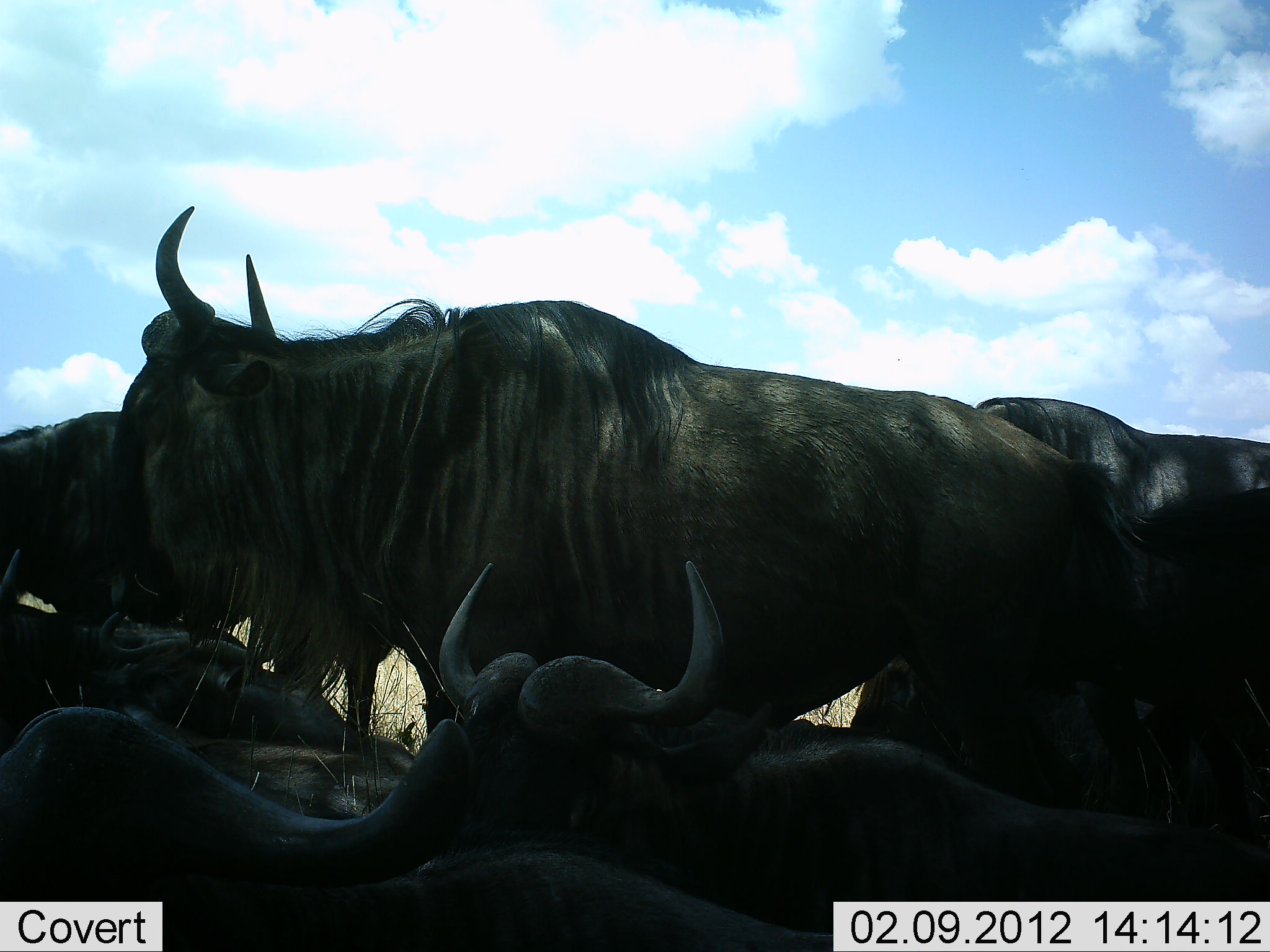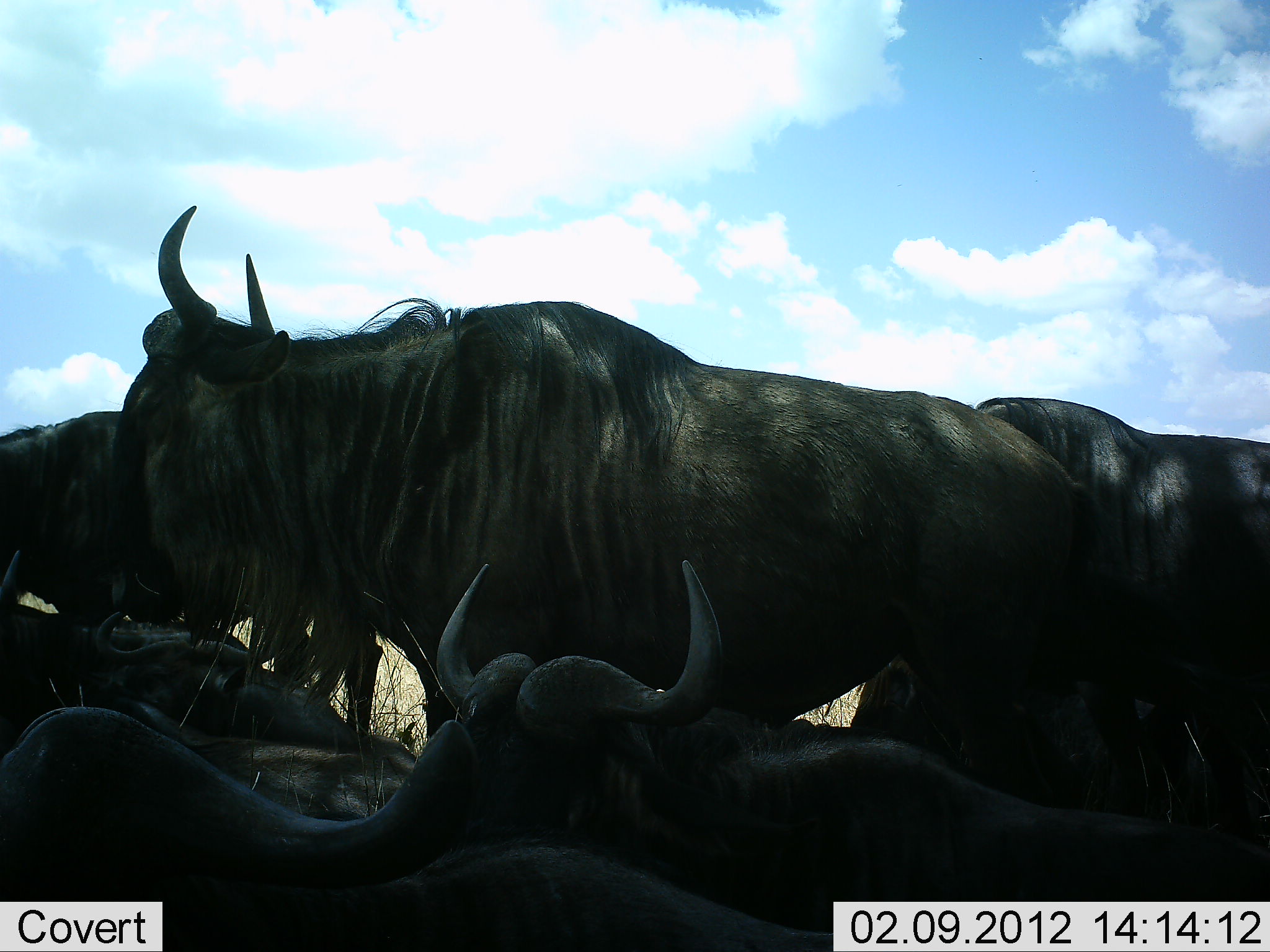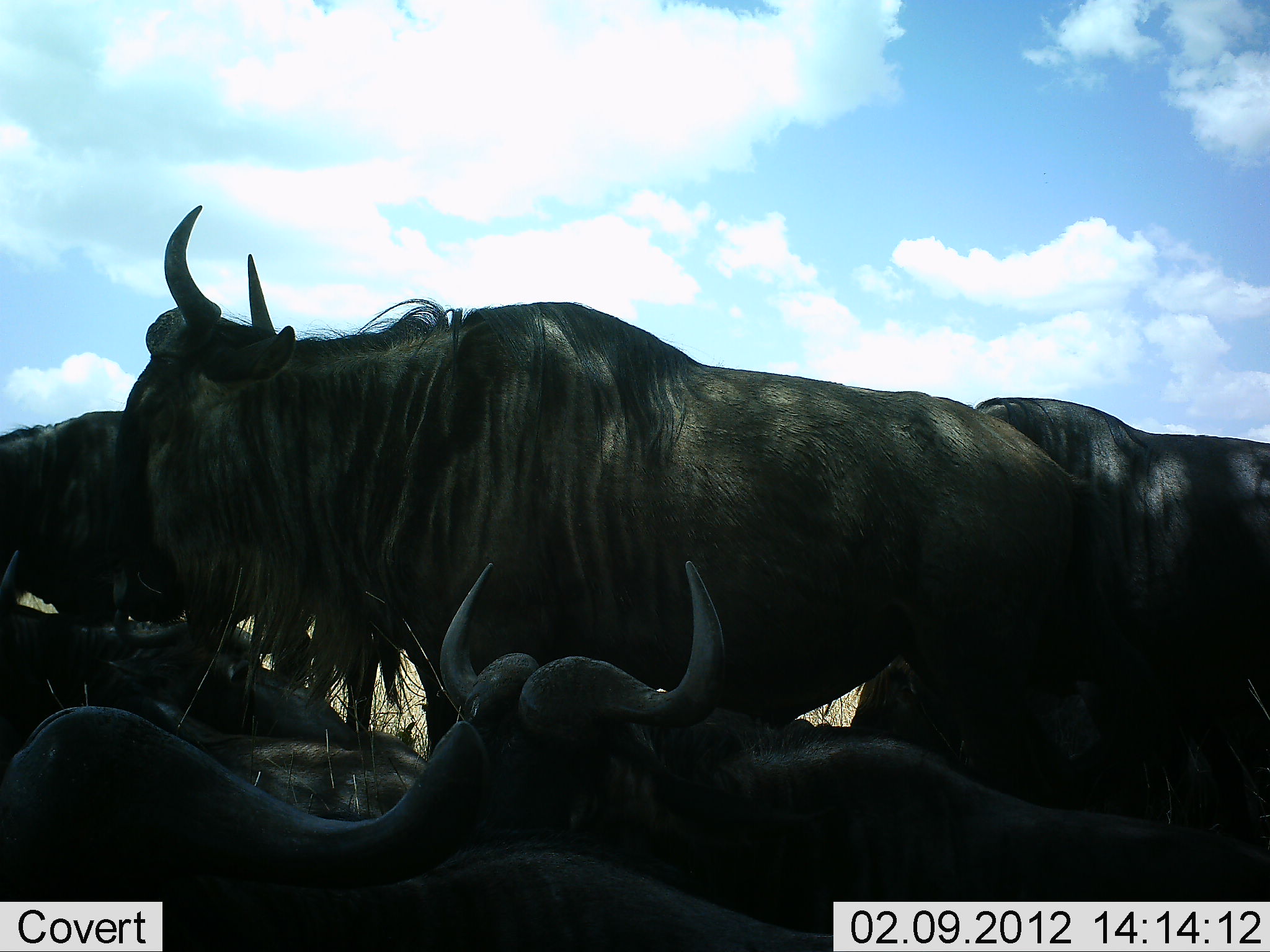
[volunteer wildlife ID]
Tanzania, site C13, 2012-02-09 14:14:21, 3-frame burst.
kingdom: Animalia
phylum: Chordata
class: Mammalia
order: Artiodactyla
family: Bovidae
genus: Connochaetes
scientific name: Connochaetes taurinus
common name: blue wildebeest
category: wildebeest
Wildebeest (blue wildebeest) (Connochaetes taurinus), count 6. Behavior (volunteer vote fractions): standing 57%, resting 100%, moving 0%, interacting 14%. Young present (vote fraction): 0%. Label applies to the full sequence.